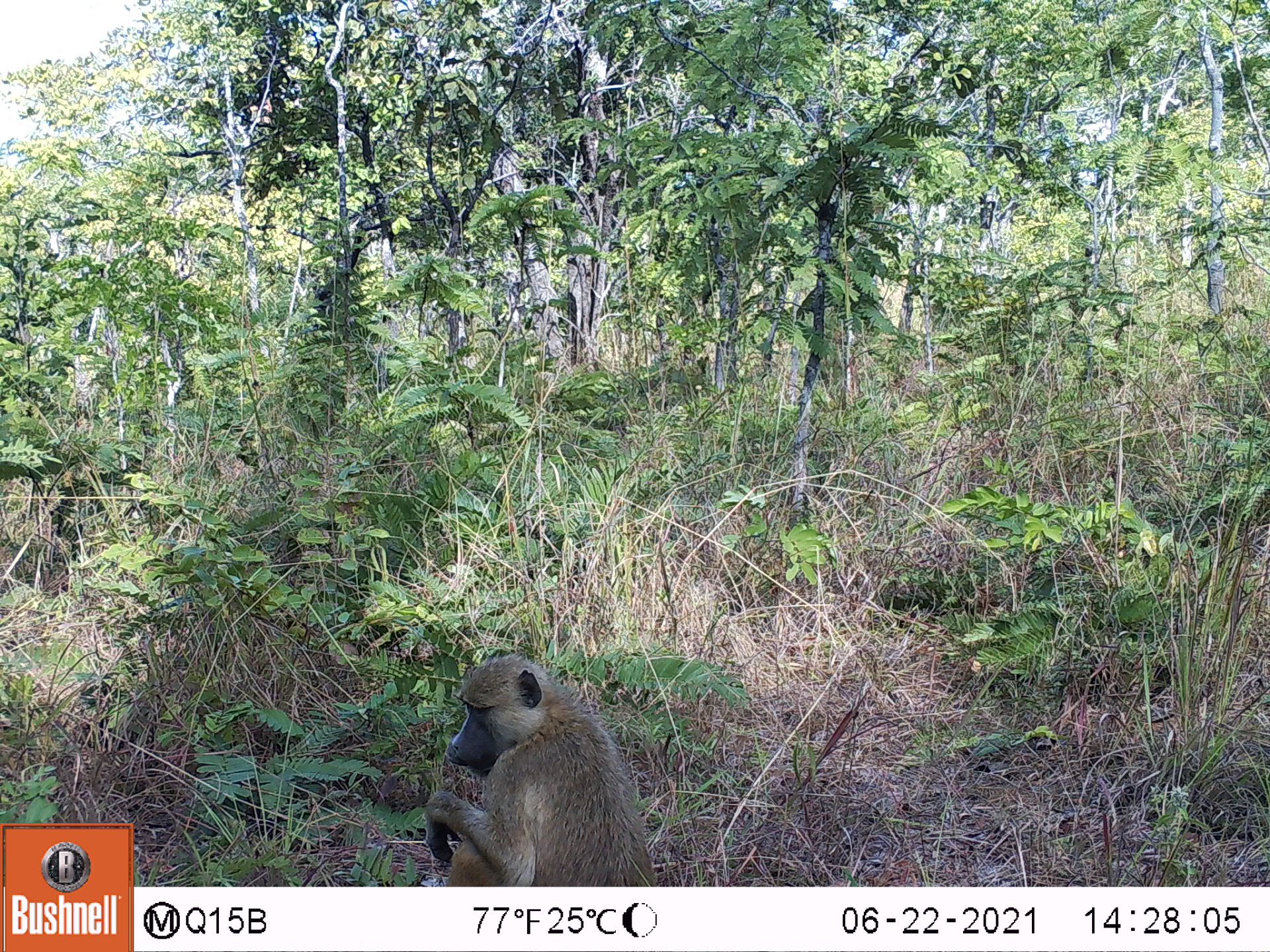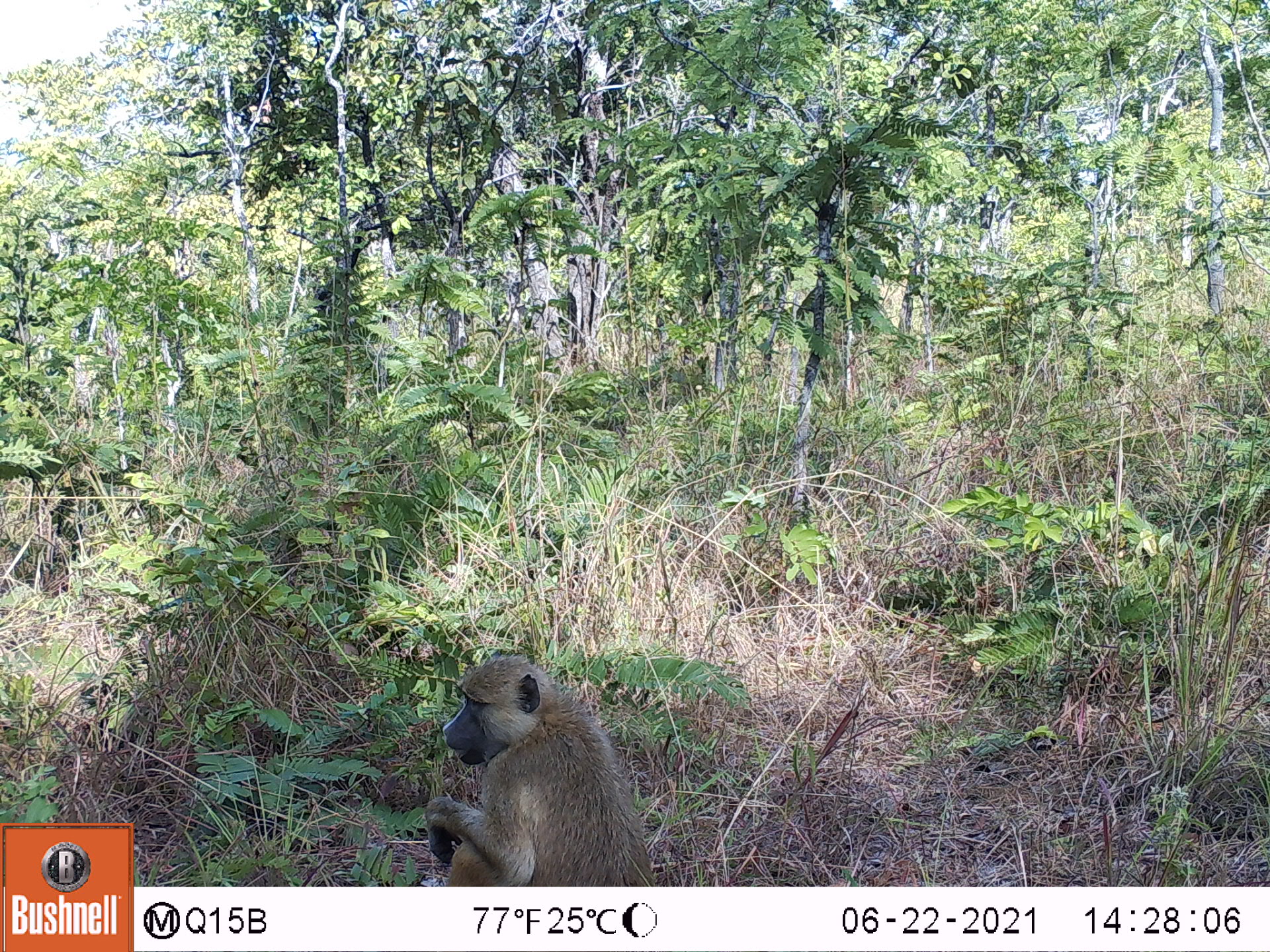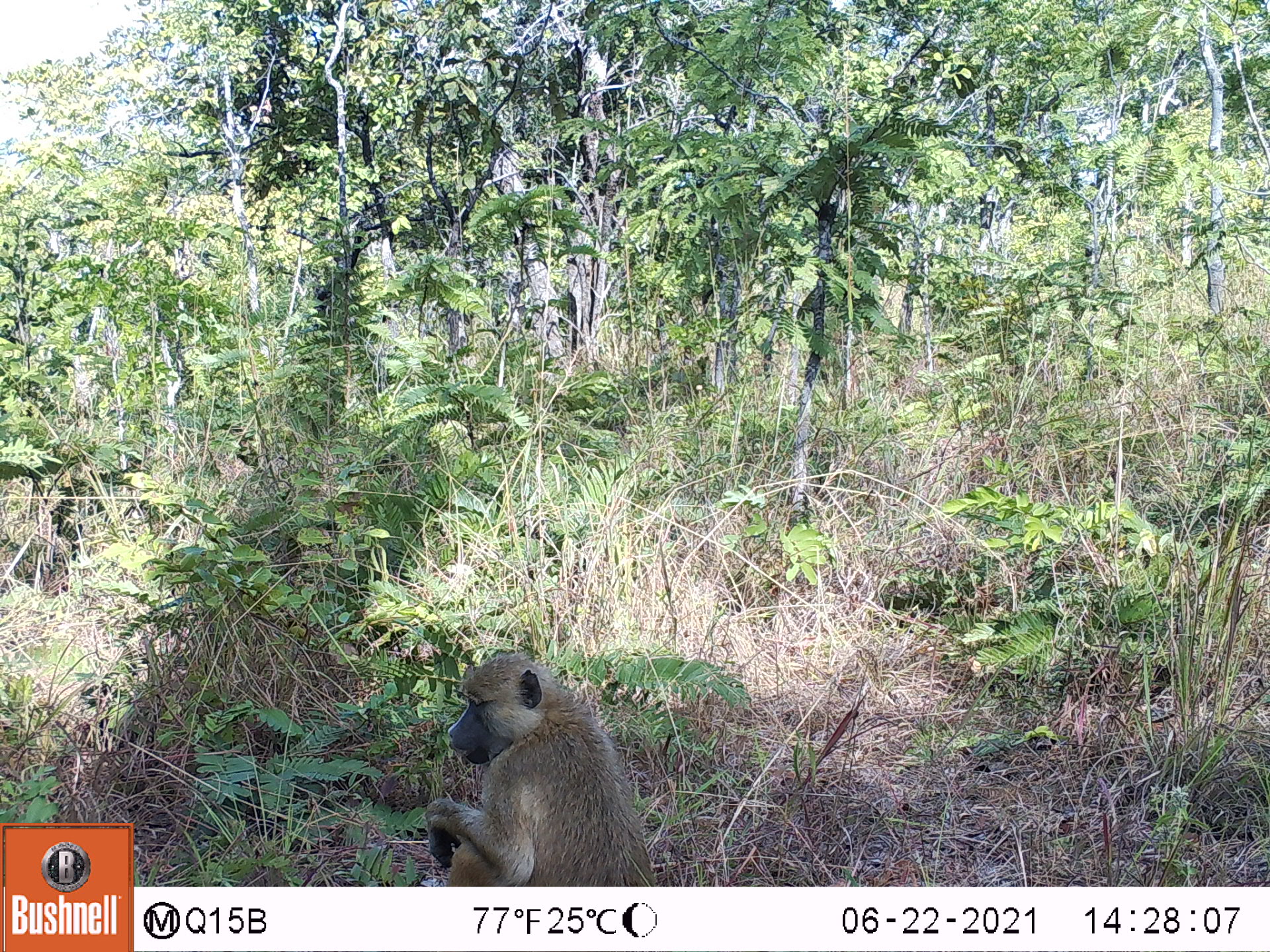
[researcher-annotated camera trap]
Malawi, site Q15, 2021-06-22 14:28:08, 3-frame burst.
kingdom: Animalia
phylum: Chordata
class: Mammalia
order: Primates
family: Cercopithecidae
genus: Papio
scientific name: Papio cynocephalus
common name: yellow baboon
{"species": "yellow baboon (Papio cynocephalus)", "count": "1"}